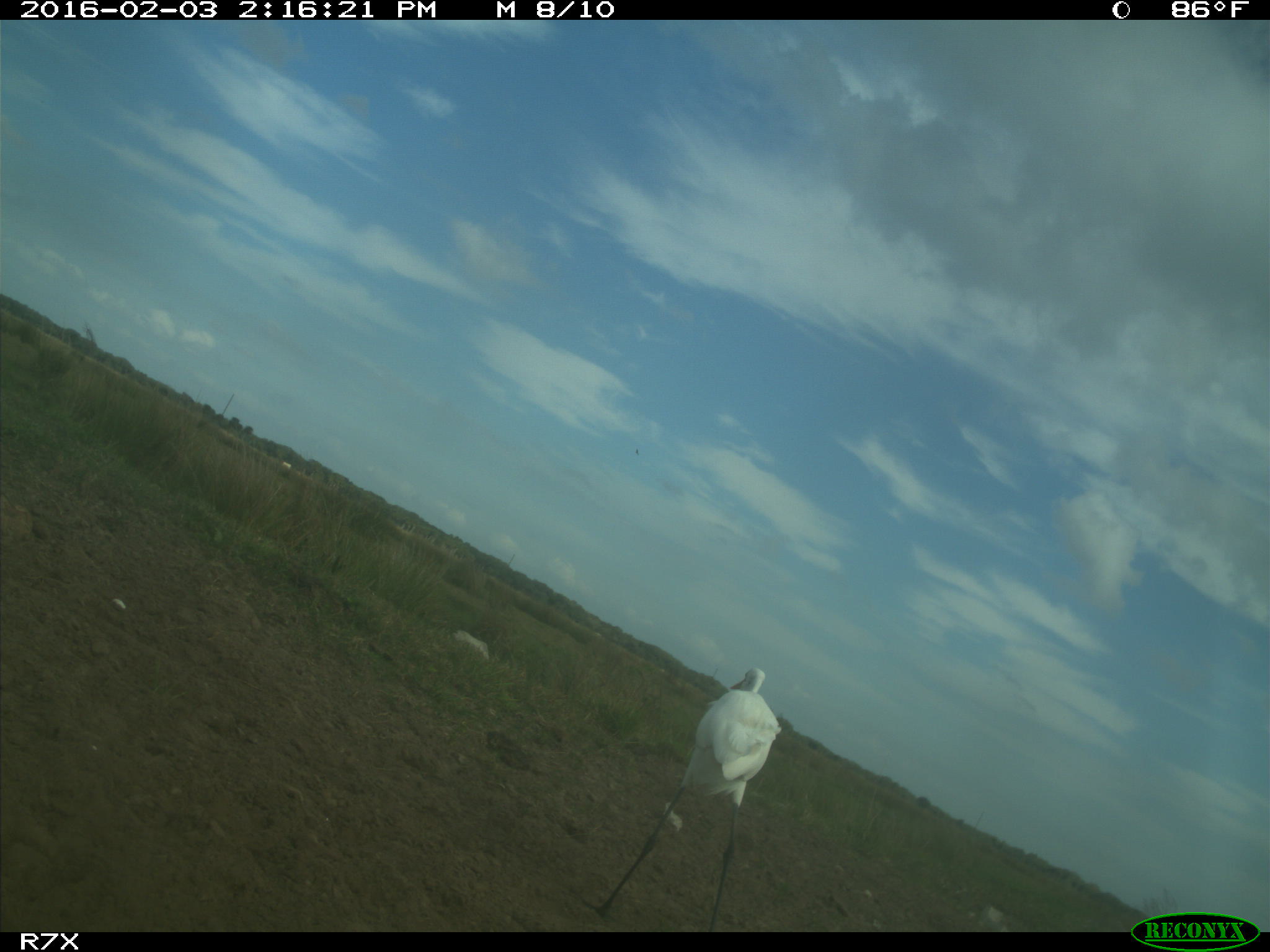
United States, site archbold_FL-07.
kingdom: Animalia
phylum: Chordata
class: Aves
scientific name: Aves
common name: birds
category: unidentified bird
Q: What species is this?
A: Unidentified bird (birds) (Aves).